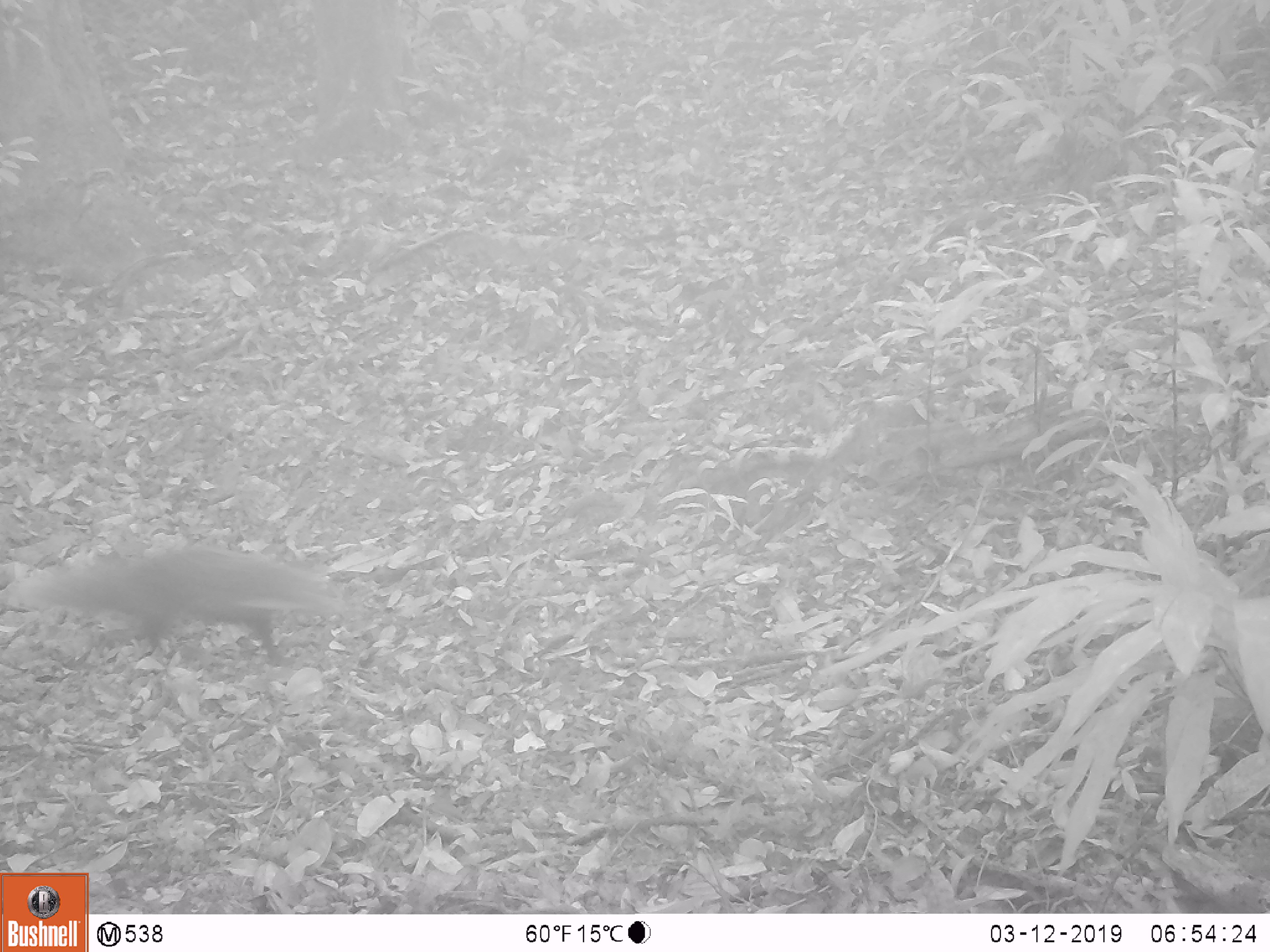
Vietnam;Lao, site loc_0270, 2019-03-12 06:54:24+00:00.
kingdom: Animalia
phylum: Chordata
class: Mammalia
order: Carnivora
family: Herpestidae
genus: Urva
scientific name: Urva urva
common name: crab-eating mongoose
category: crab eating mongoose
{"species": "crab eating mongoose (crab-eating mongoose) (Urva urva)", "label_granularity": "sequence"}